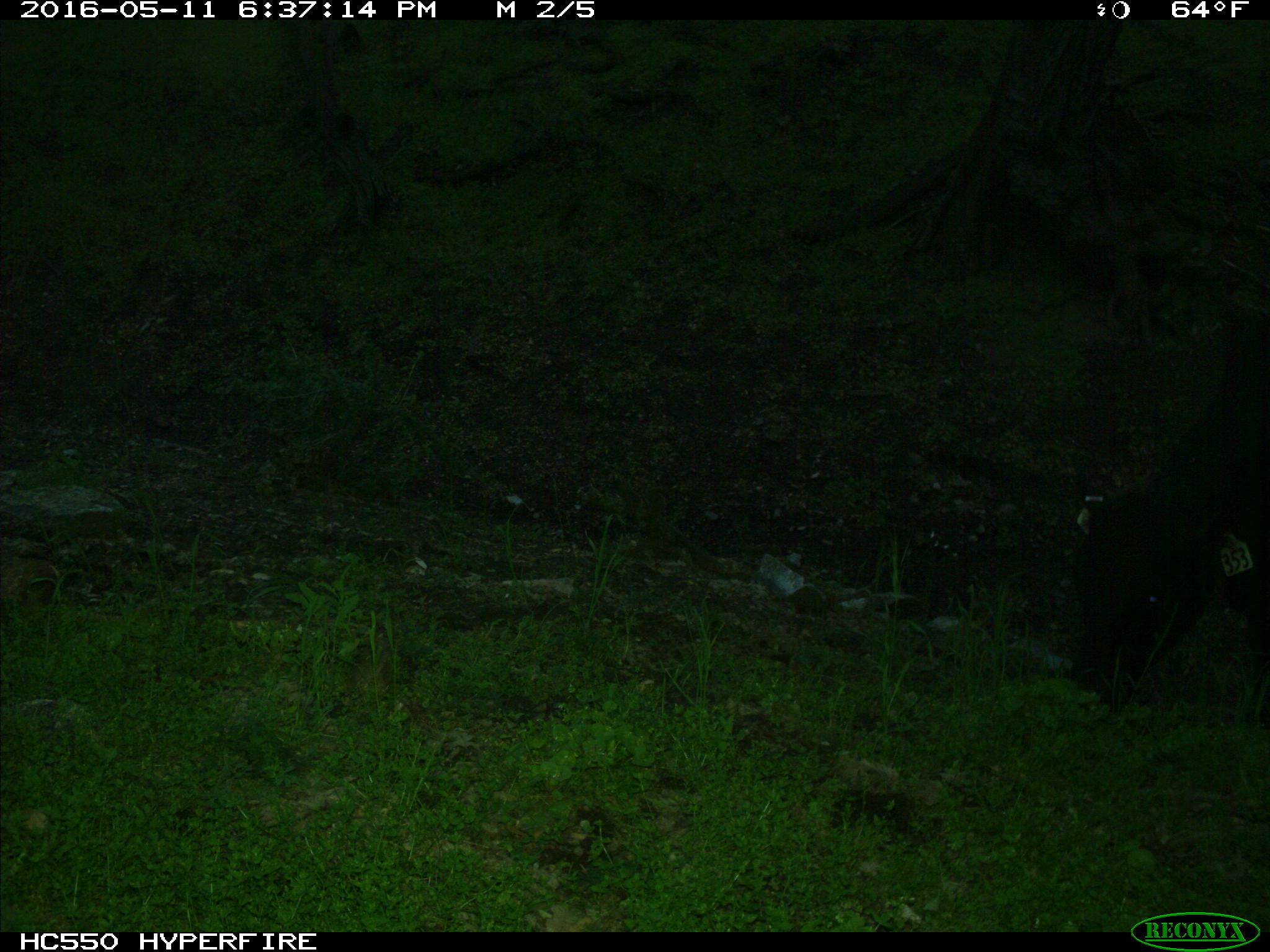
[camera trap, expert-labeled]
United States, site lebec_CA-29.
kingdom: Animalia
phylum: Chordata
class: Mammalia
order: Artiodactyla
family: Bovidae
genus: Bos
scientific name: Bos taurus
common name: domestic cow